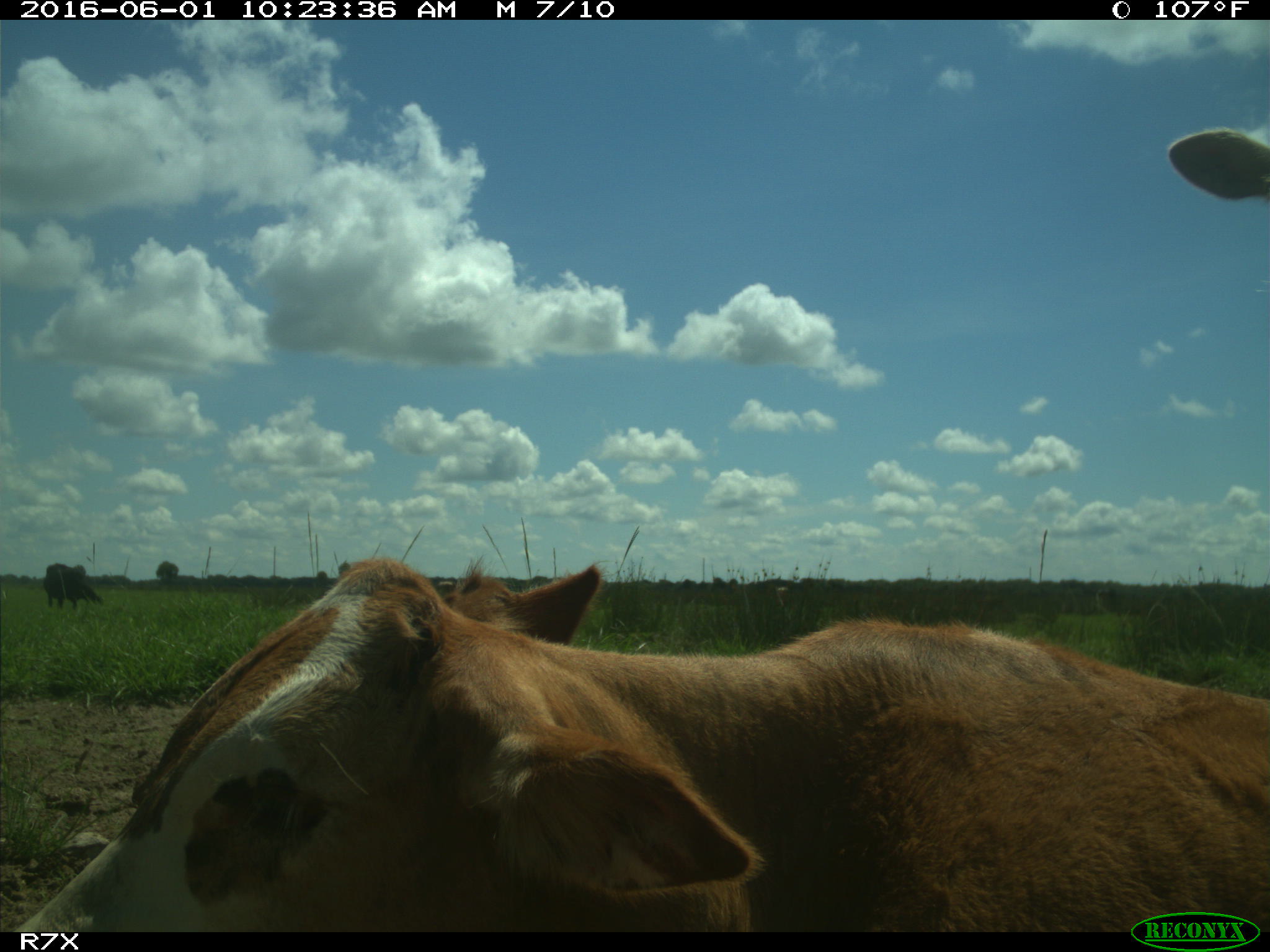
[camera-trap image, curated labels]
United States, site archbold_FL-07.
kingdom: Animalia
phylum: Chordata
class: Mammalia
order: Artiodactyla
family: Bovidae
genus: Bos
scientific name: Bos taurus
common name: domestic cow